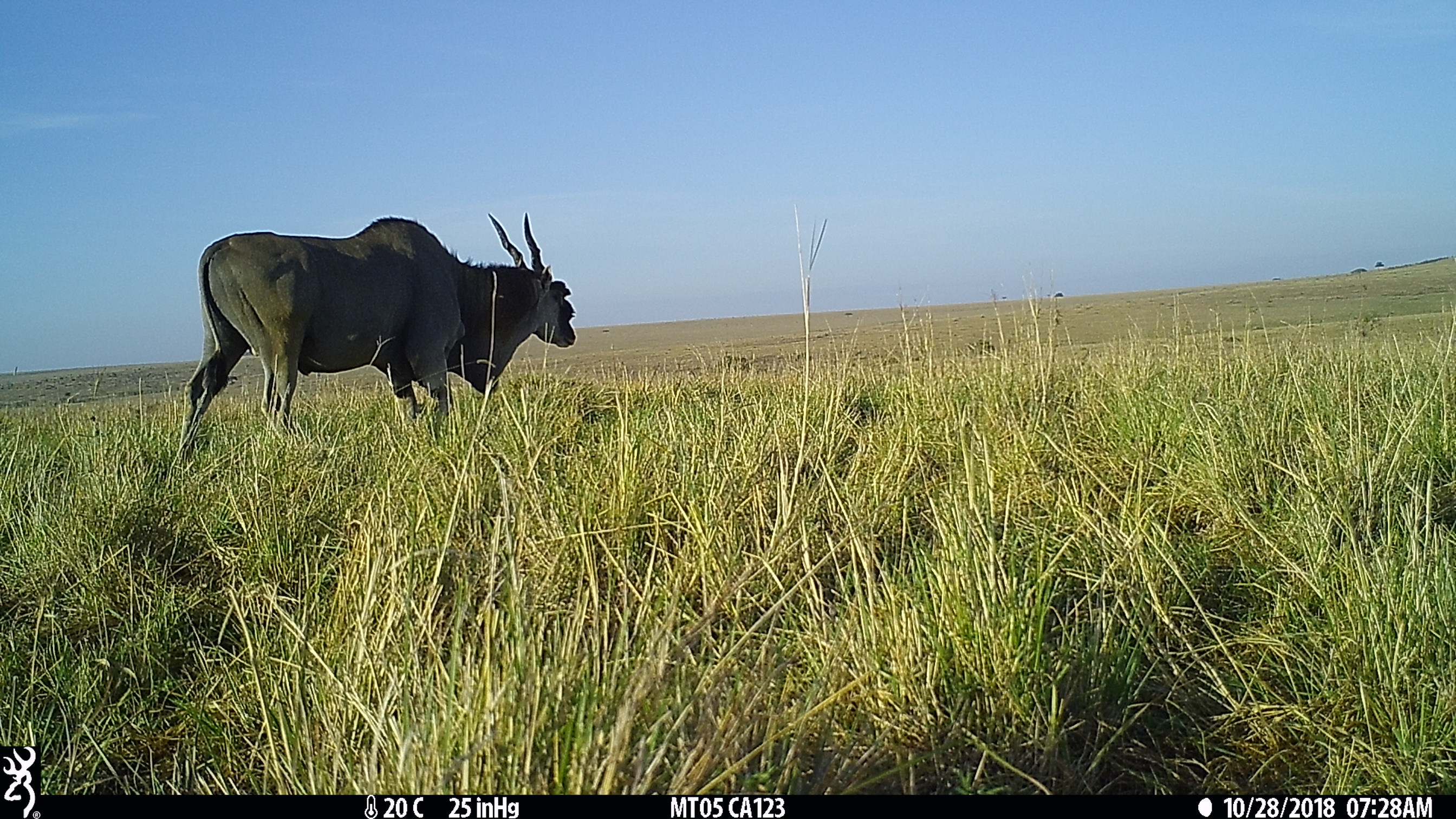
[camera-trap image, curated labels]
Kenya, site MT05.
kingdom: Animalia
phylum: Chordata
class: Mammalia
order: Artiodactyla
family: Bovidae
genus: Tragelaphus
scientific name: Tragelaphus oryx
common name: eland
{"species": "eland (Tragelaphus oryx)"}